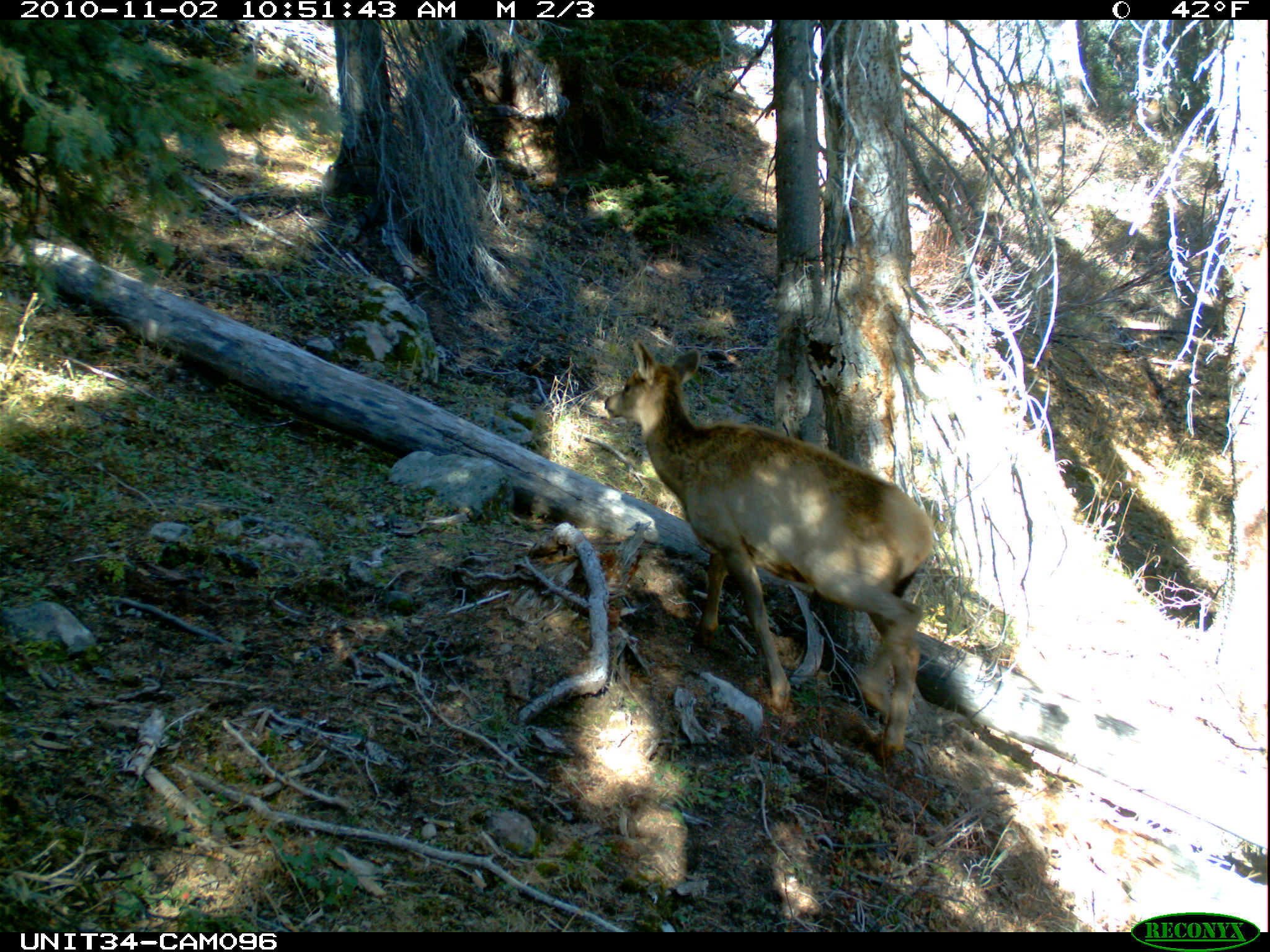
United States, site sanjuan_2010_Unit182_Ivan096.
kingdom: Animalia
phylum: Chordata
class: Mammalia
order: Artiodactyla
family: Cervidae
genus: Cervus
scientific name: Cervus elaphus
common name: red deer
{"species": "Cervus elaphus (red deer)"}